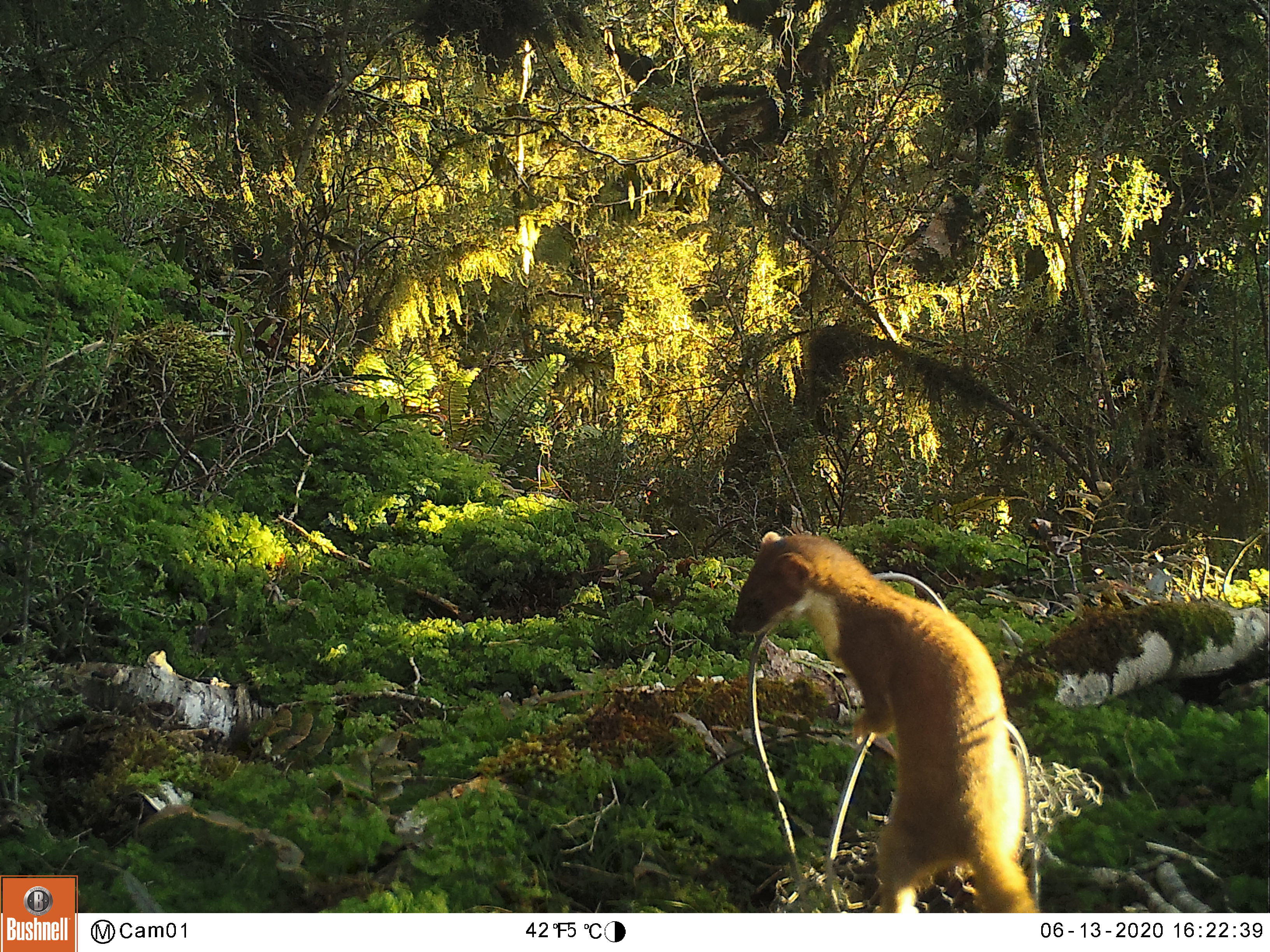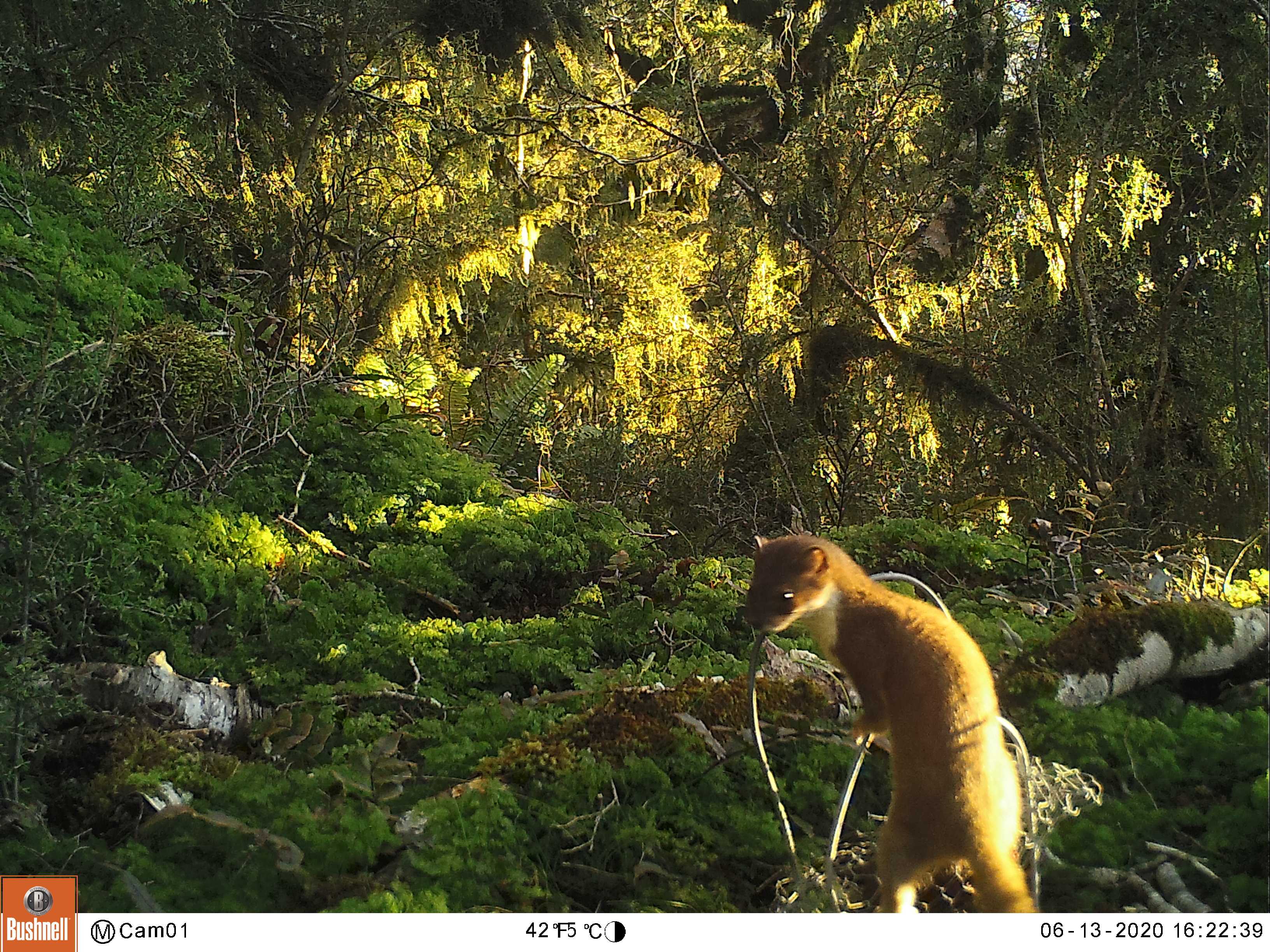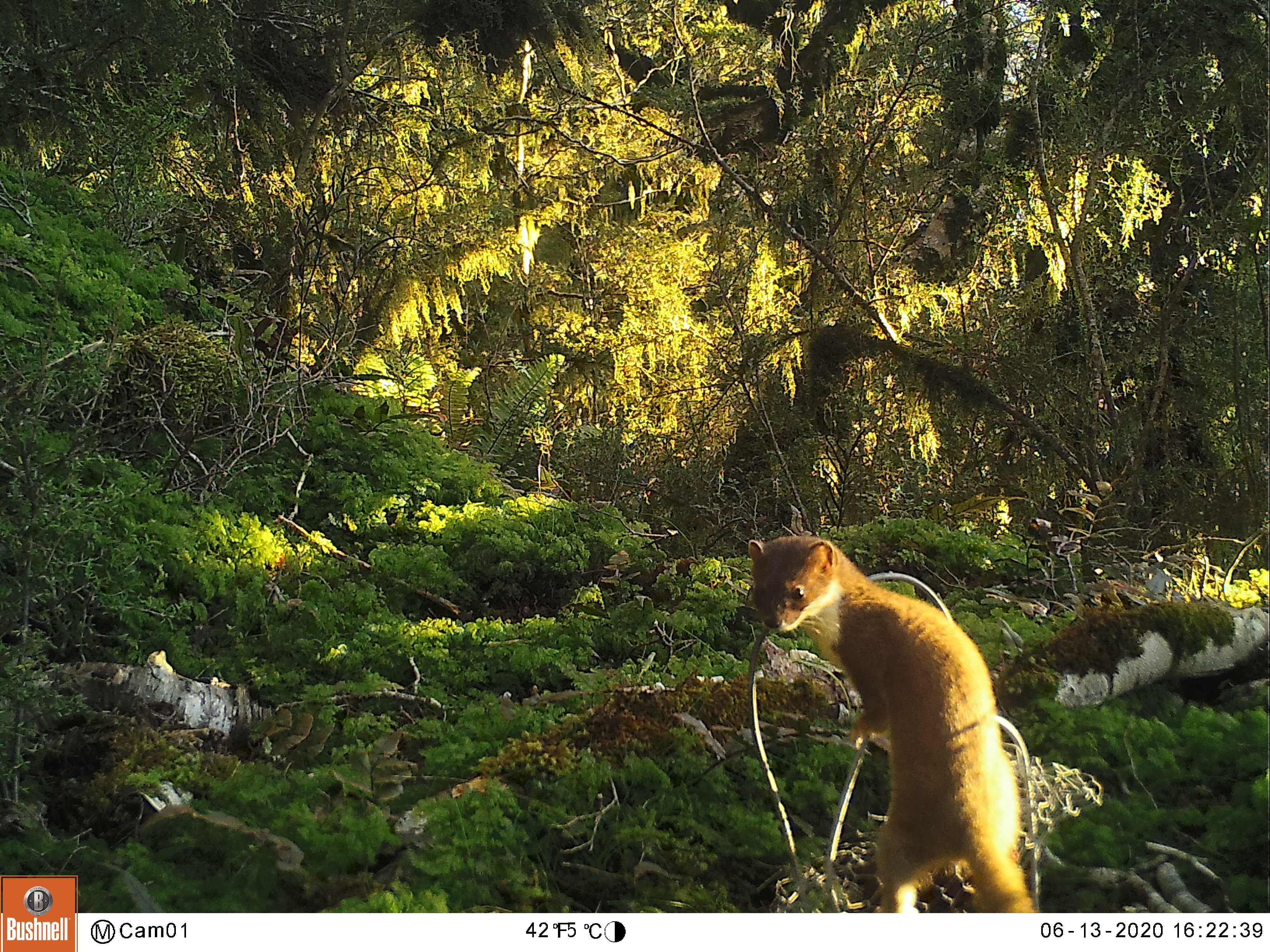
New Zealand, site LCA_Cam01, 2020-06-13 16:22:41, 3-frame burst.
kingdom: Animalia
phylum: Chordata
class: Mammalia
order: Carnivora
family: Mustelidae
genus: Mustela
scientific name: Mustela erminea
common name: stoat